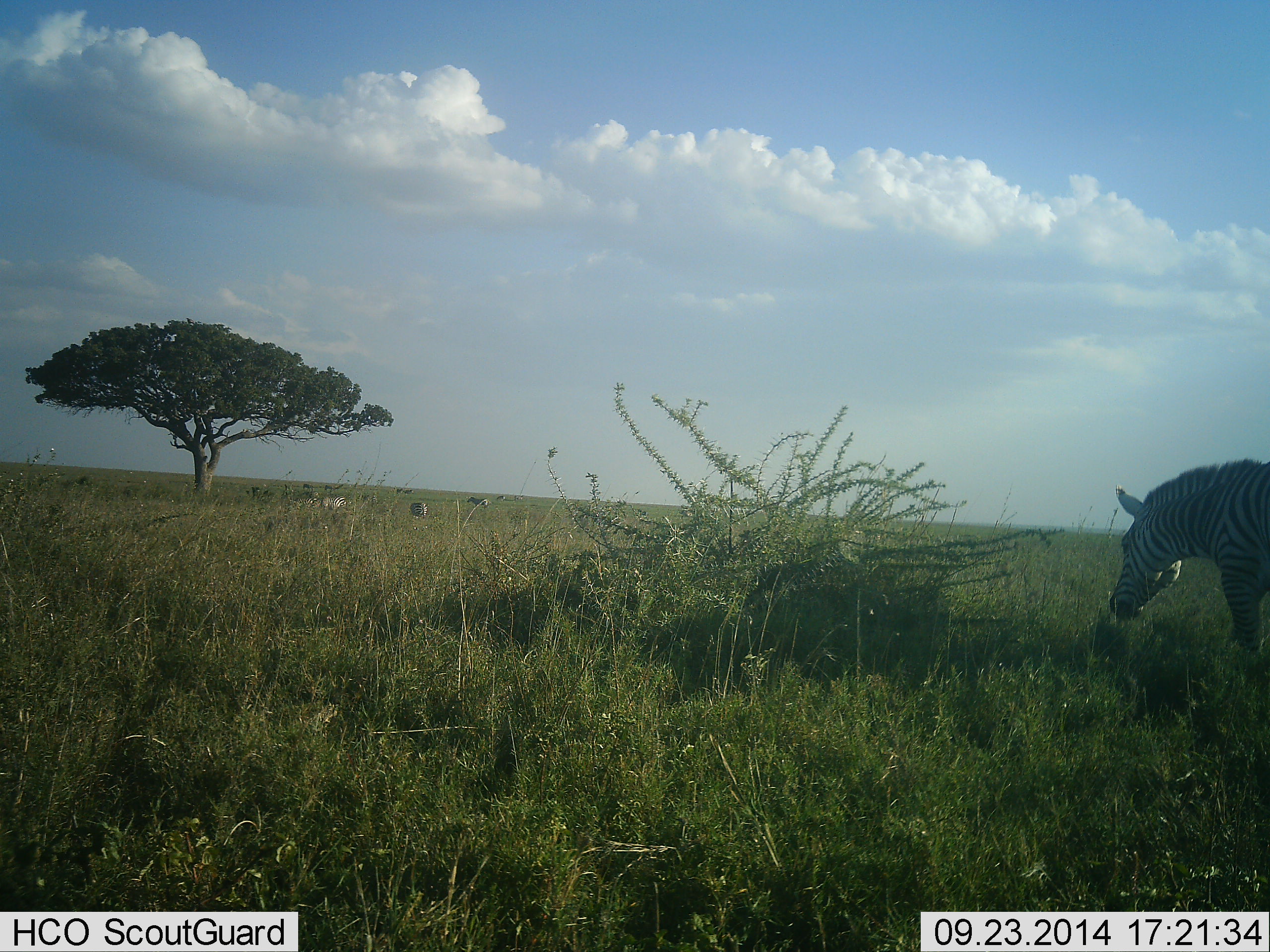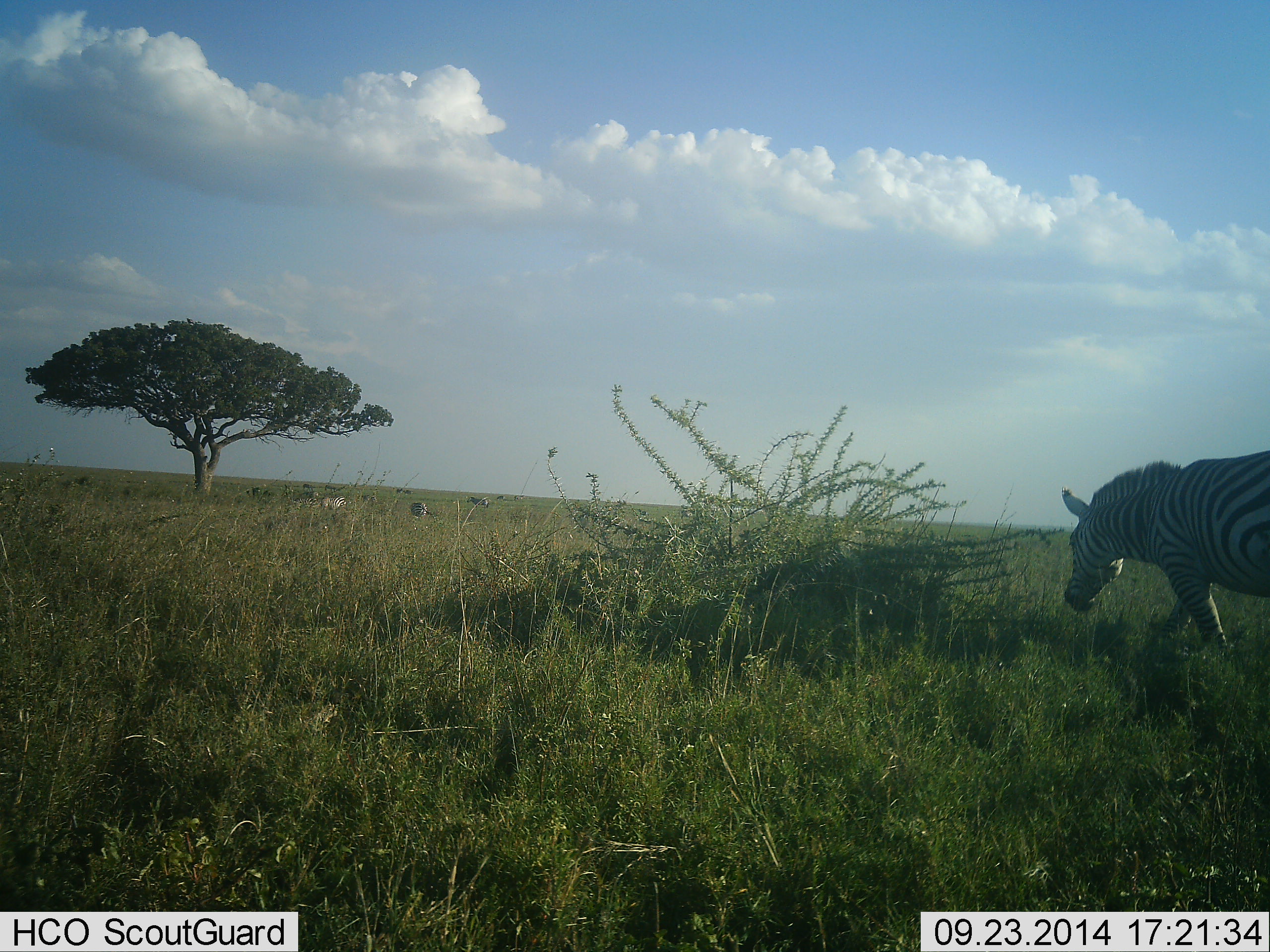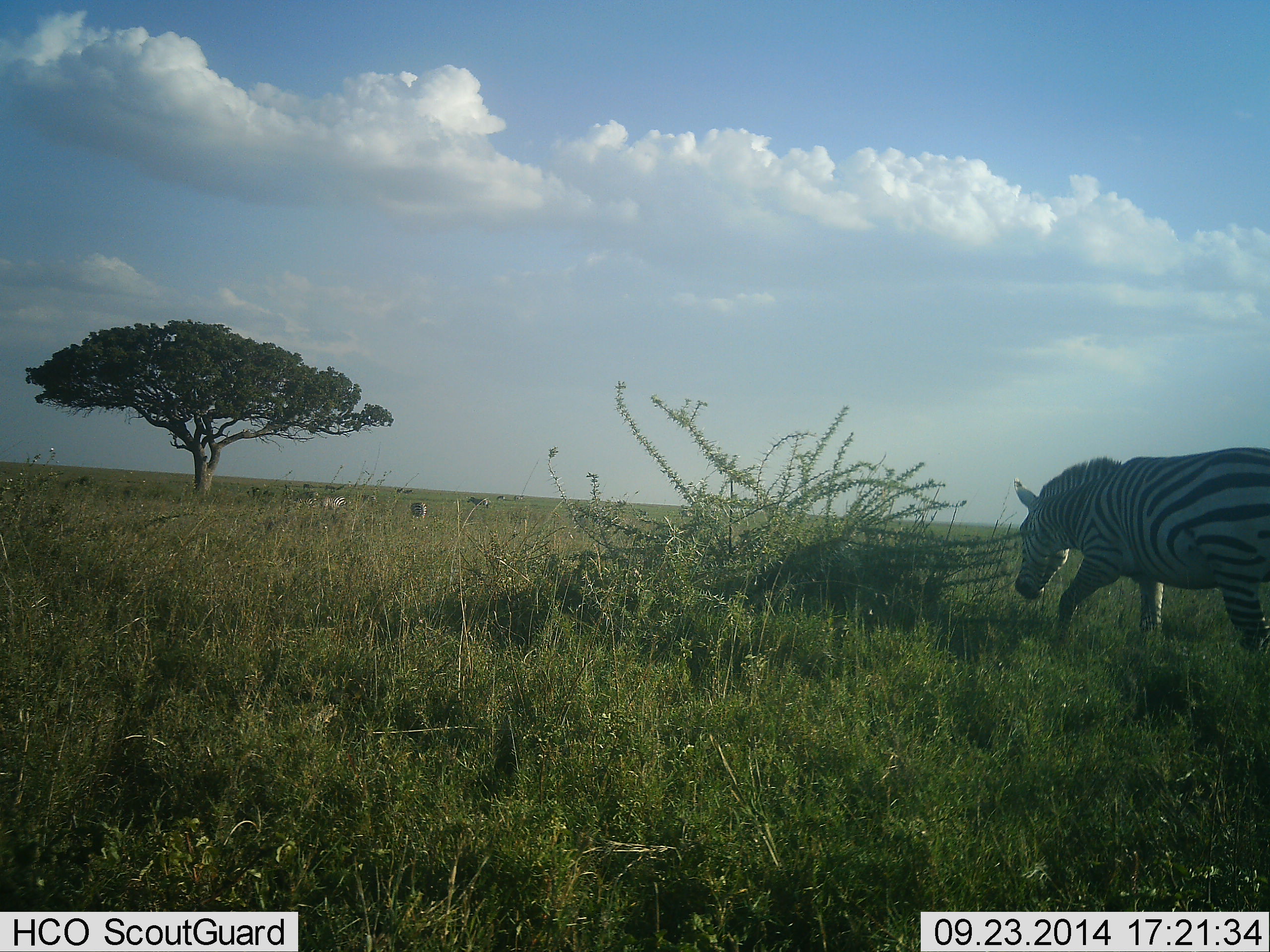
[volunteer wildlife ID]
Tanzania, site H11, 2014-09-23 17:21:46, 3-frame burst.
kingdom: Animalia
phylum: Chordata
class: Mammalia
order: Perissodactyla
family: Equidae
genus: Equus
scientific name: Equus quagga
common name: plains zebra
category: zebra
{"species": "zebra (plains zebra) (Equus quagga)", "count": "1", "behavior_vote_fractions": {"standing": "40%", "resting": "0%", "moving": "90%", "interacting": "0%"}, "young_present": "0%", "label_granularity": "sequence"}